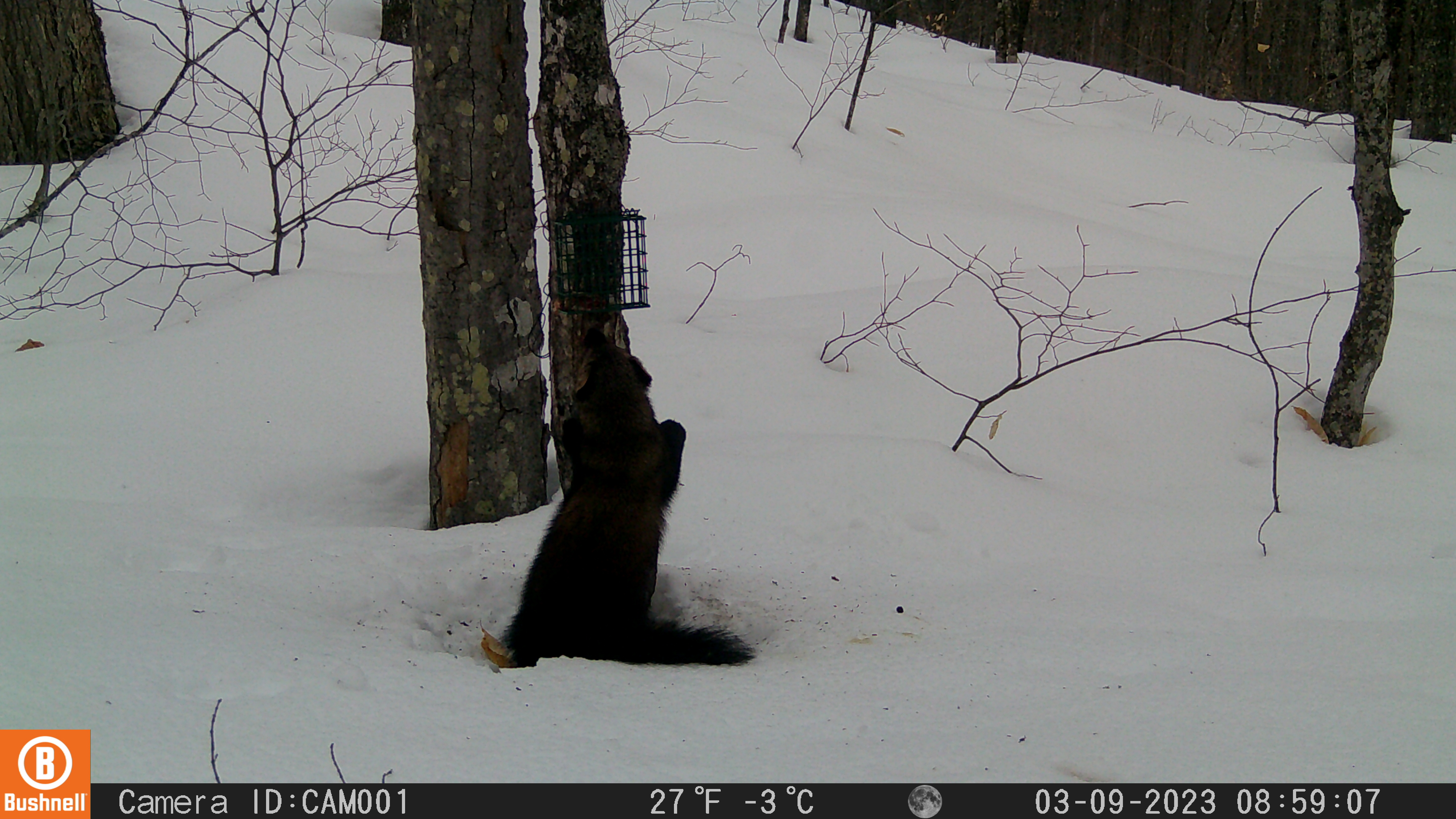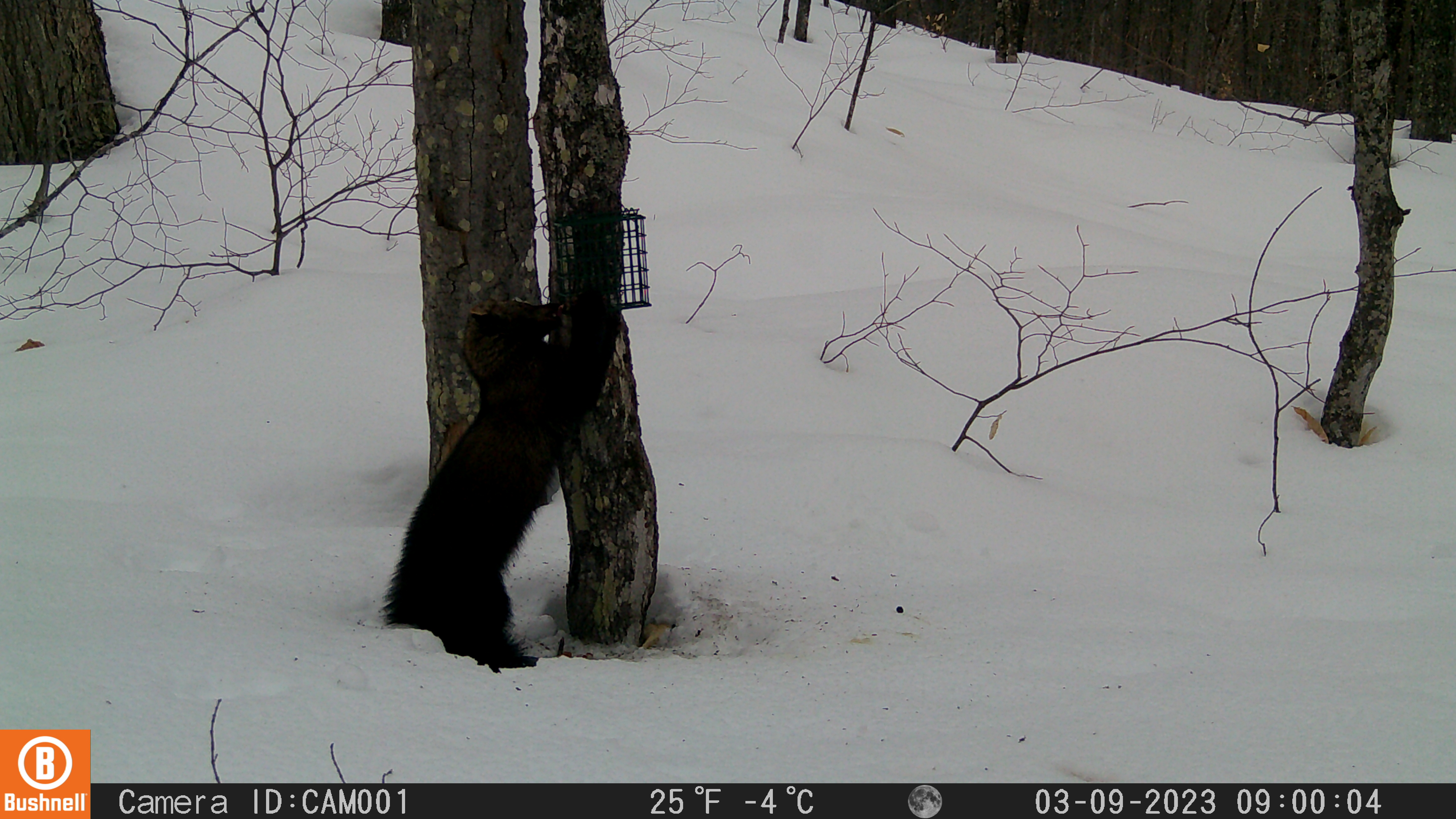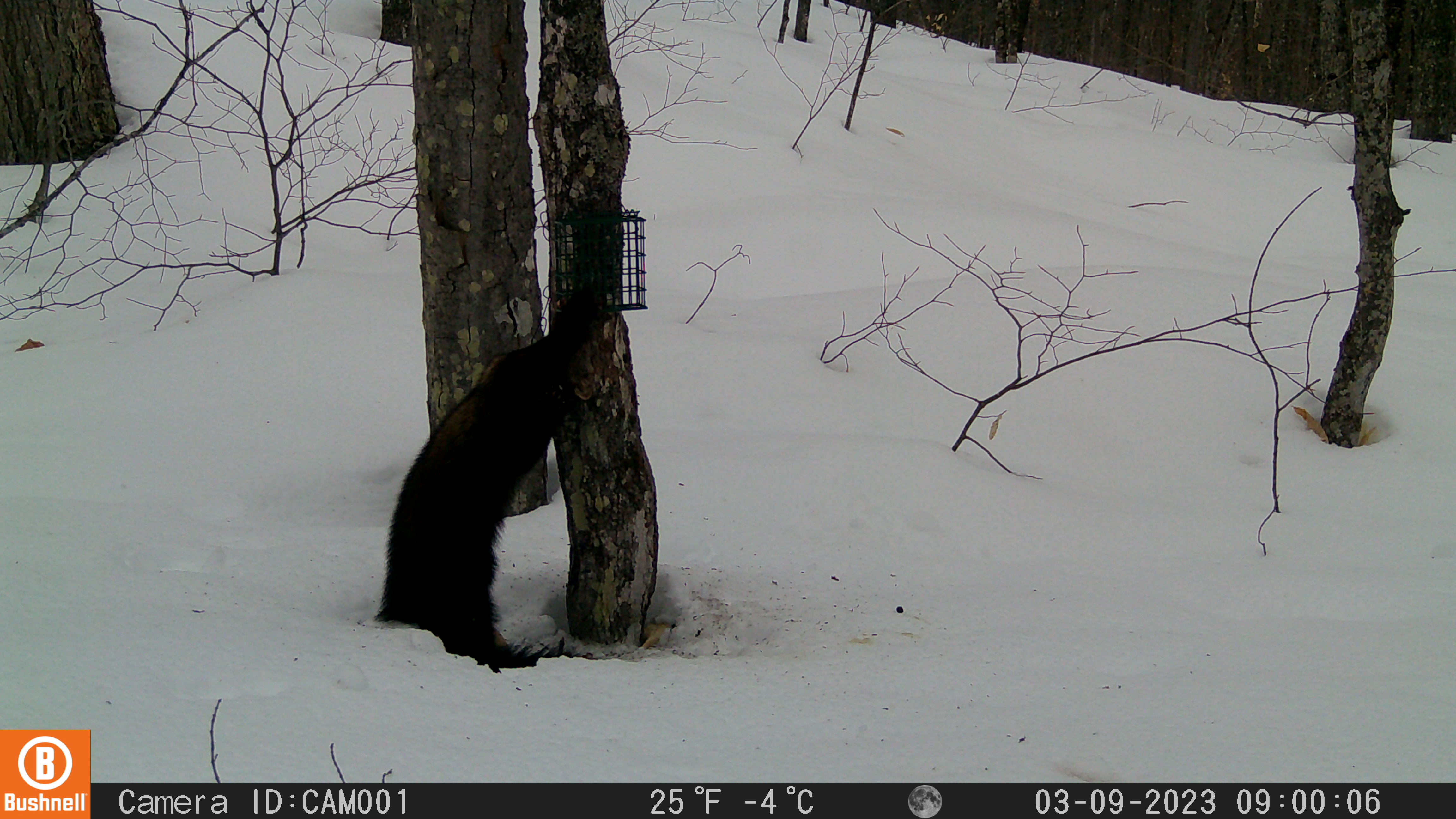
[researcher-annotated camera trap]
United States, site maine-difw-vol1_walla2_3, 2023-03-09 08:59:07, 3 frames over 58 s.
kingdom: Animalia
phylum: Chordata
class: Mammalia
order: Carnivora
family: Mustelidae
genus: Pekania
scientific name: Pekania pennanti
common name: fisher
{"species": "fisher (Pekania pennanti)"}